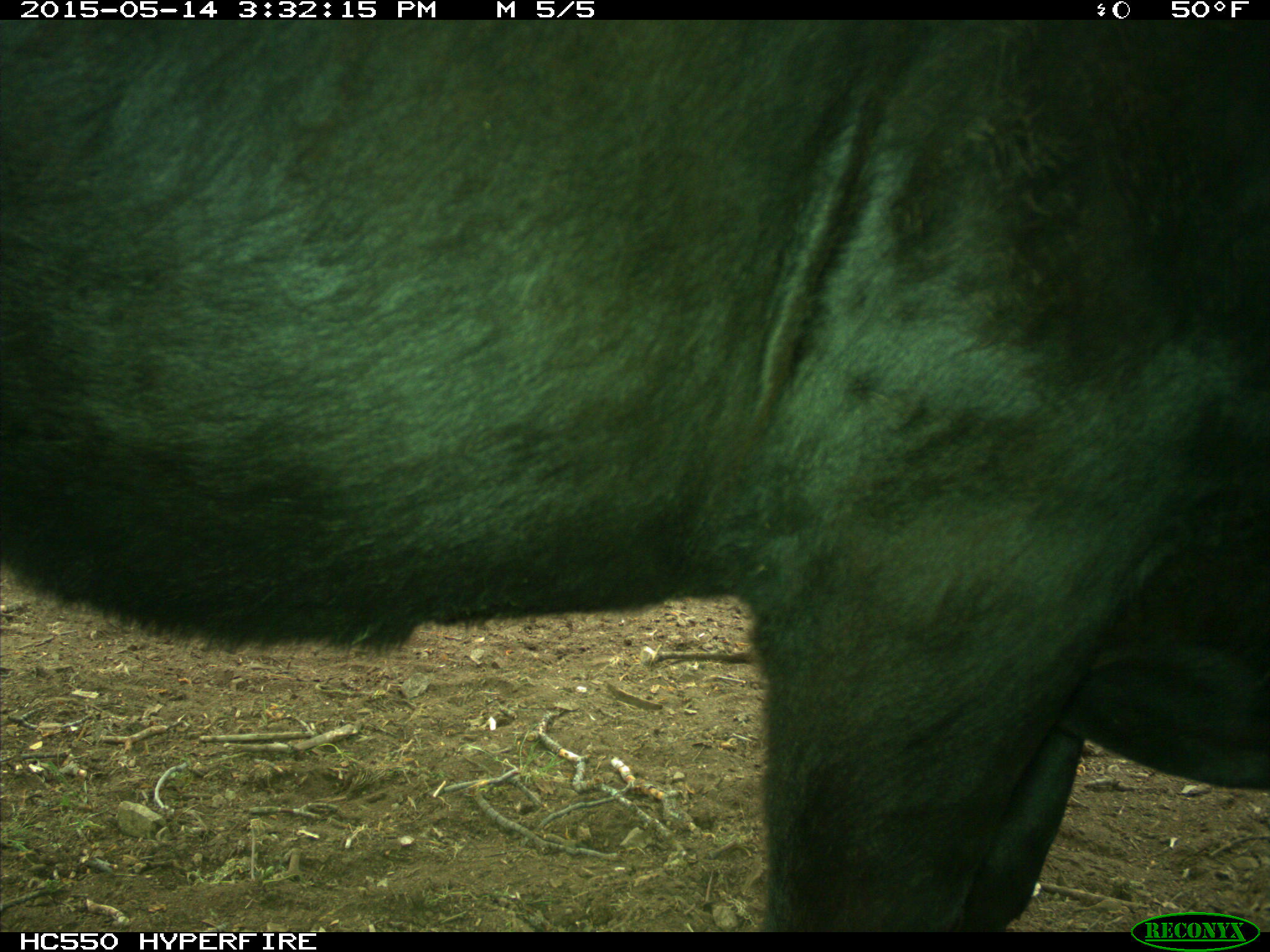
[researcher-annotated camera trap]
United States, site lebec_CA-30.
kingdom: Animalia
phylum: Chordata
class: Mammalia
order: Artiodactyla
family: Bovidae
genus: Bos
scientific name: Bos taurus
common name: domestic cow